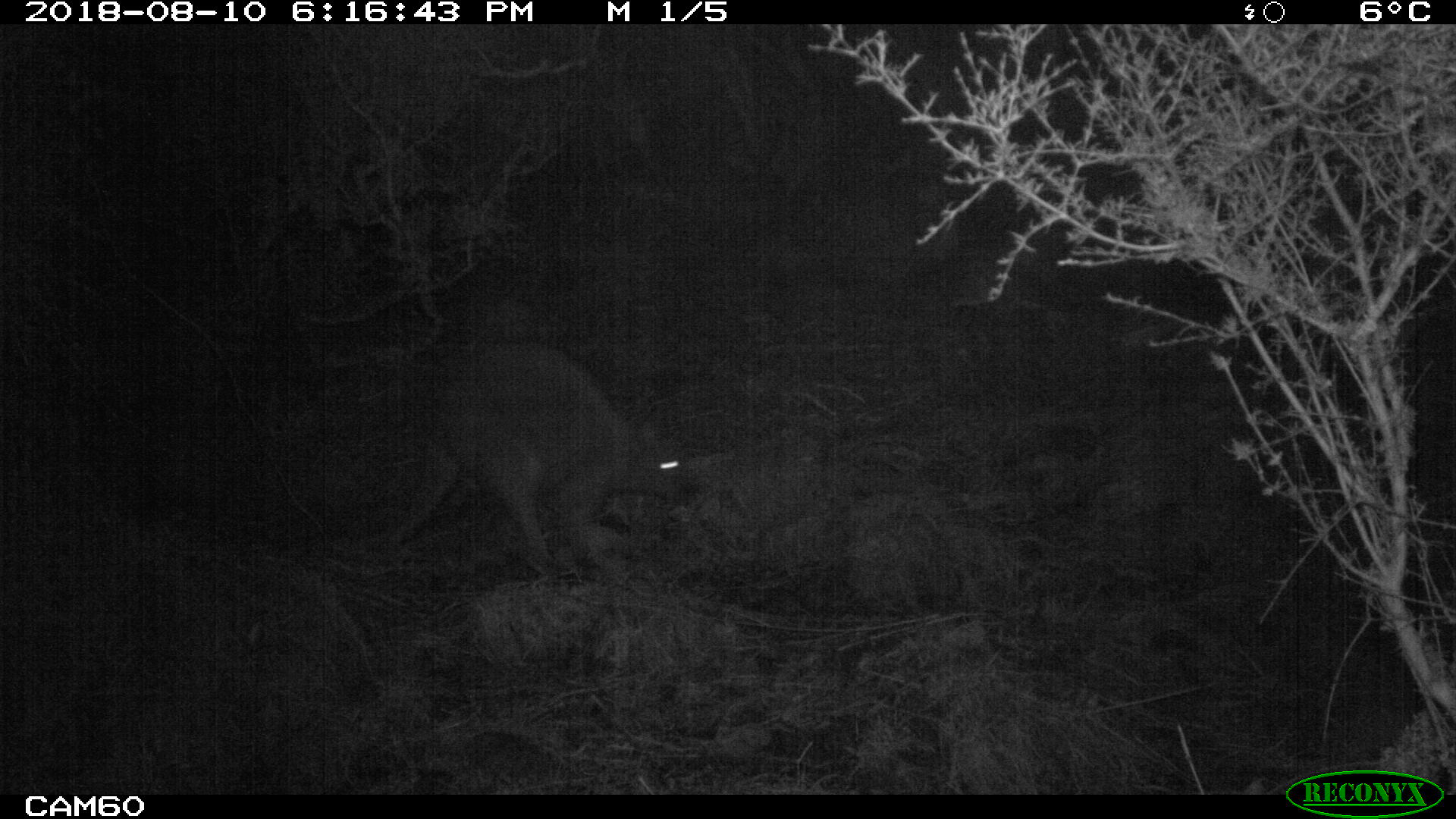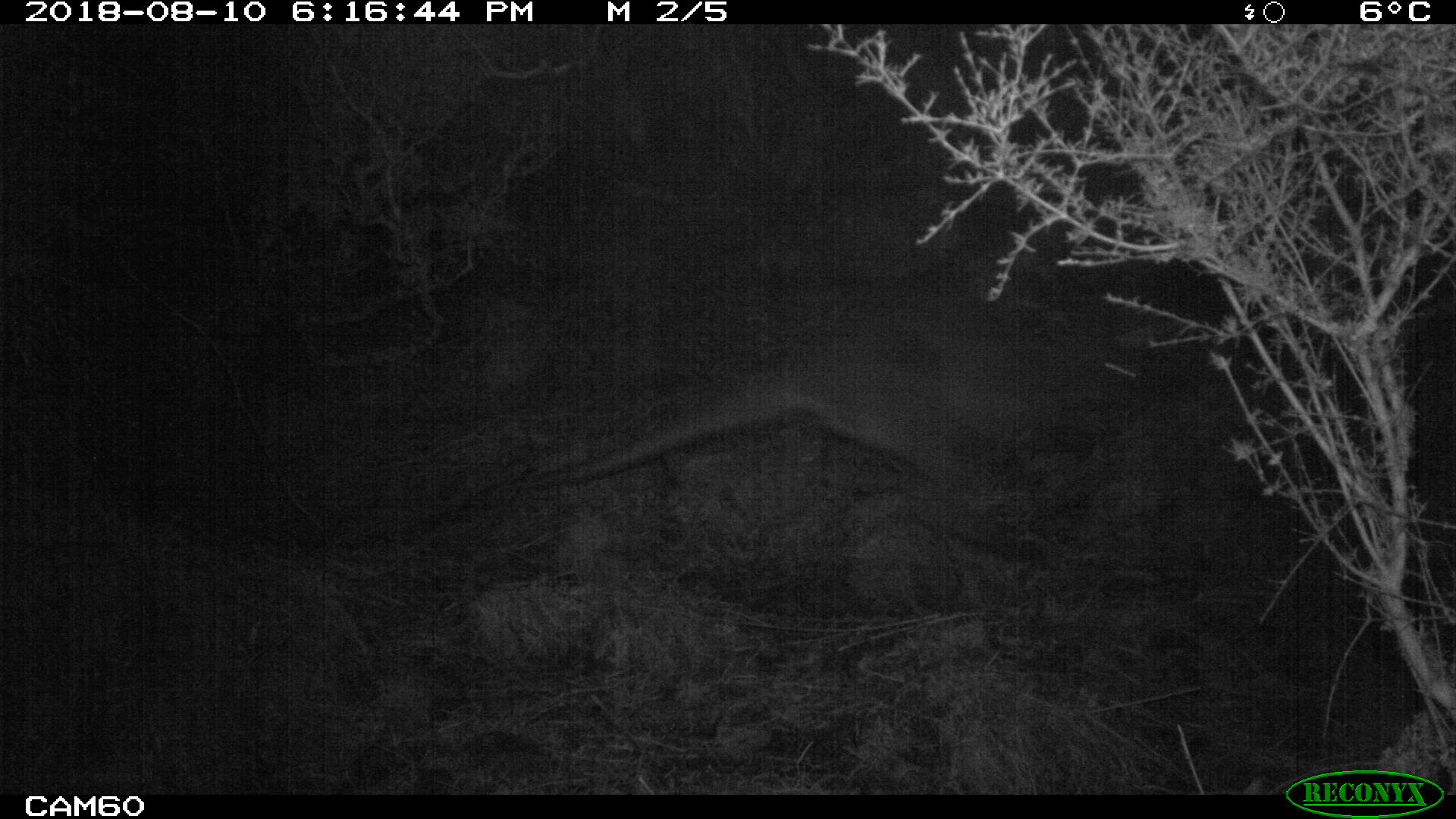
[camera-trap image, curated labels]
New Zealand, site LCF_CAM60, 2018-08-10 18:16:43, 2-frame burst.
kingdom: Animalia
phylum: Chordata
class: Mammalia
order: Diprotodontia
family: Macropodidae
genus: Notamacropus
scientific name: Notamacropus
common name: wallaby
Wallaby (Notamacropus).